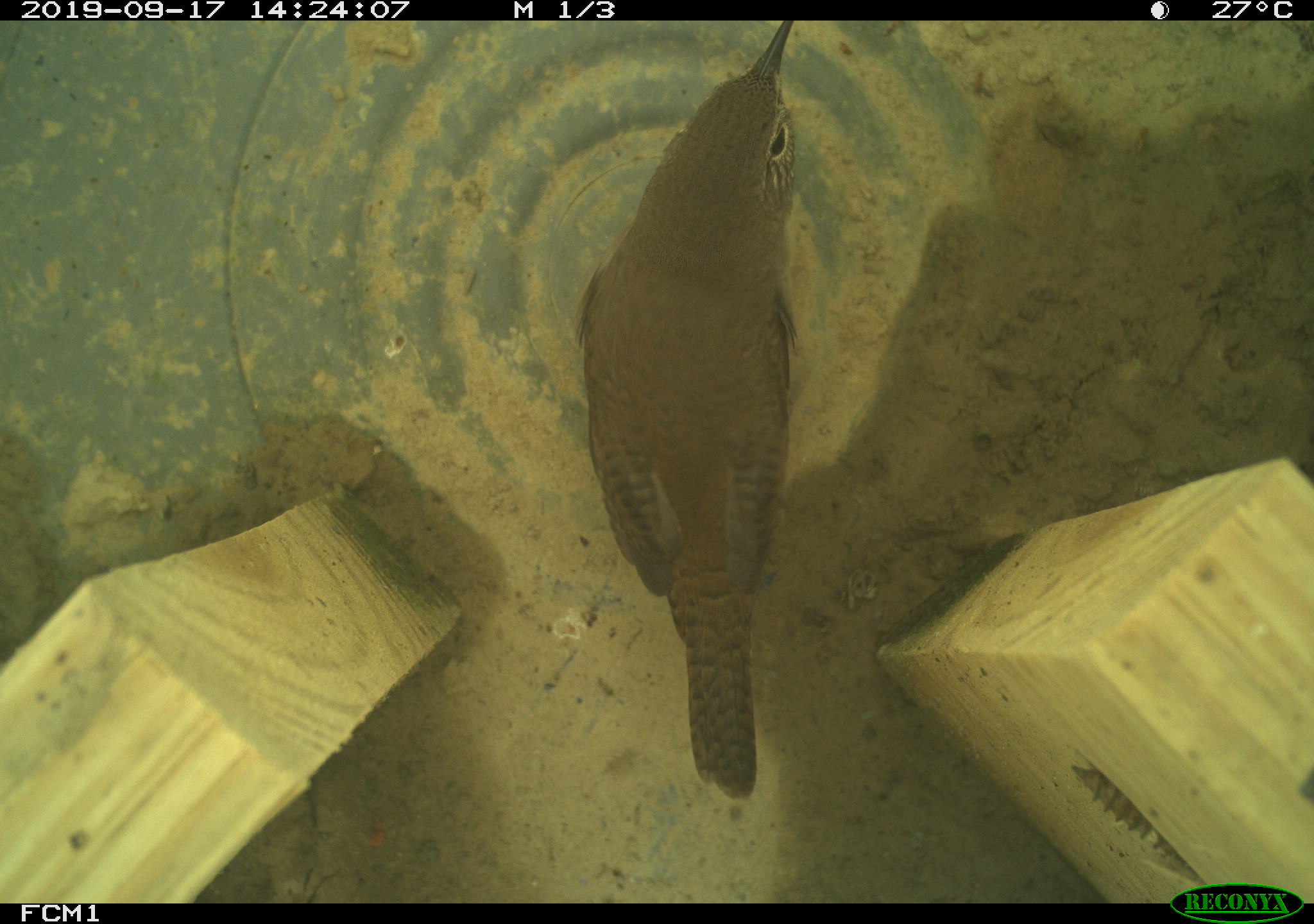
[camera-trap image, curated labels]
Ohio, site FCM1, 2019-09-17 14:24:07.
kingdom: Animalia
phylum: Chordata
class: Aves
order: Passeriformes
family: Troglodytidae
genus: Troglodytes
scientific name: Troglodytes aedon aedon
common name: northern house wren